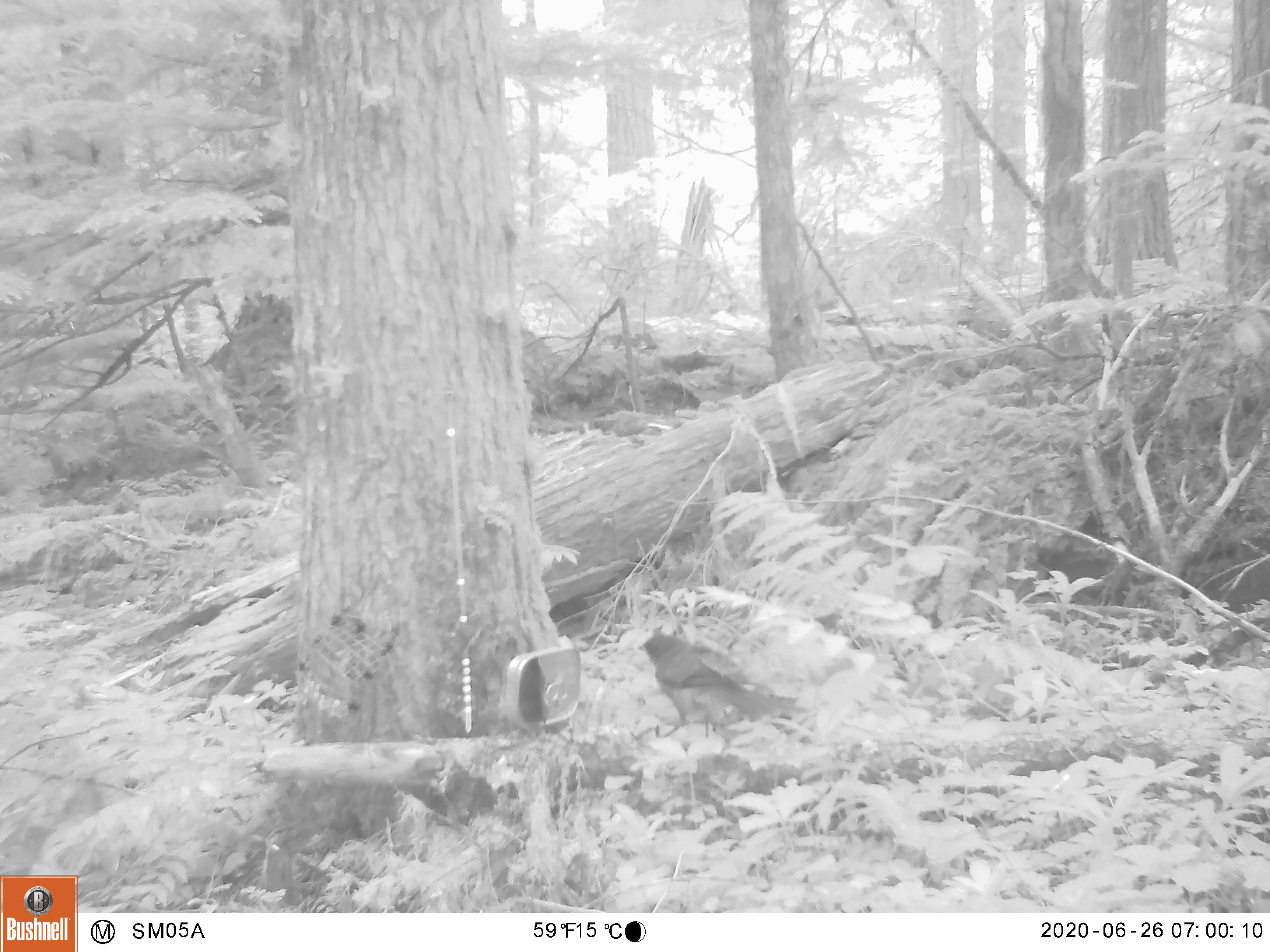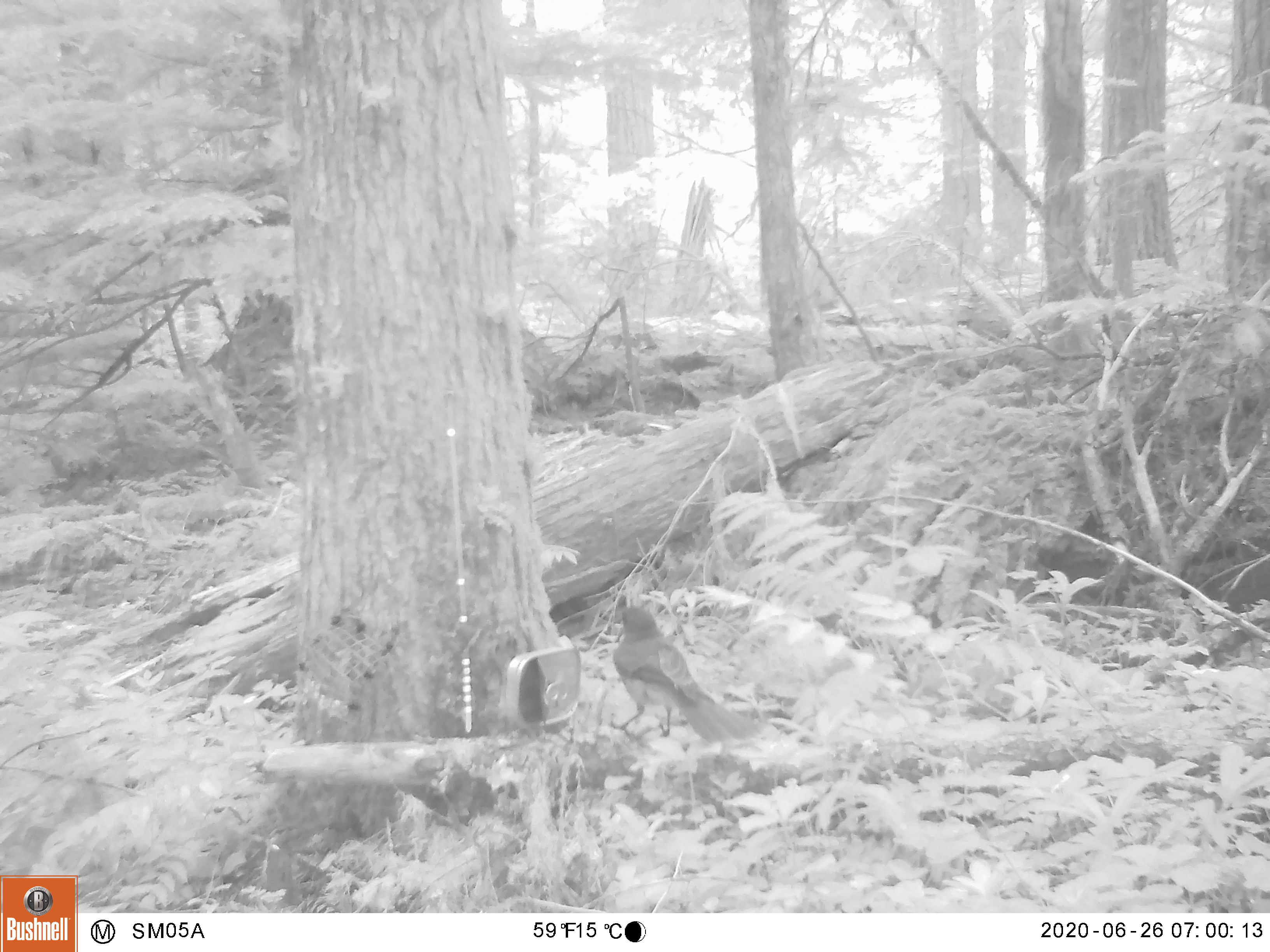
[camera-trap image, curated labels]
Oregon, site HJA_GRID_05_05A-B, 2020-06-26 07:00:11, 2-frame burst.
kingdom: Animalia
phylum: Chordata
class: Aves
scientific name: Aves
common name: bird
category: other bird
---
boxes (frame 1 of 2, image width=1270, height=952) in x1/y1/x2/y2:
other bird: 632/632/805/758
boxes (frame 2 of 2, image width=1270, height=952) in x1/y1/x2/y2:
other bird: 601/599/756/770